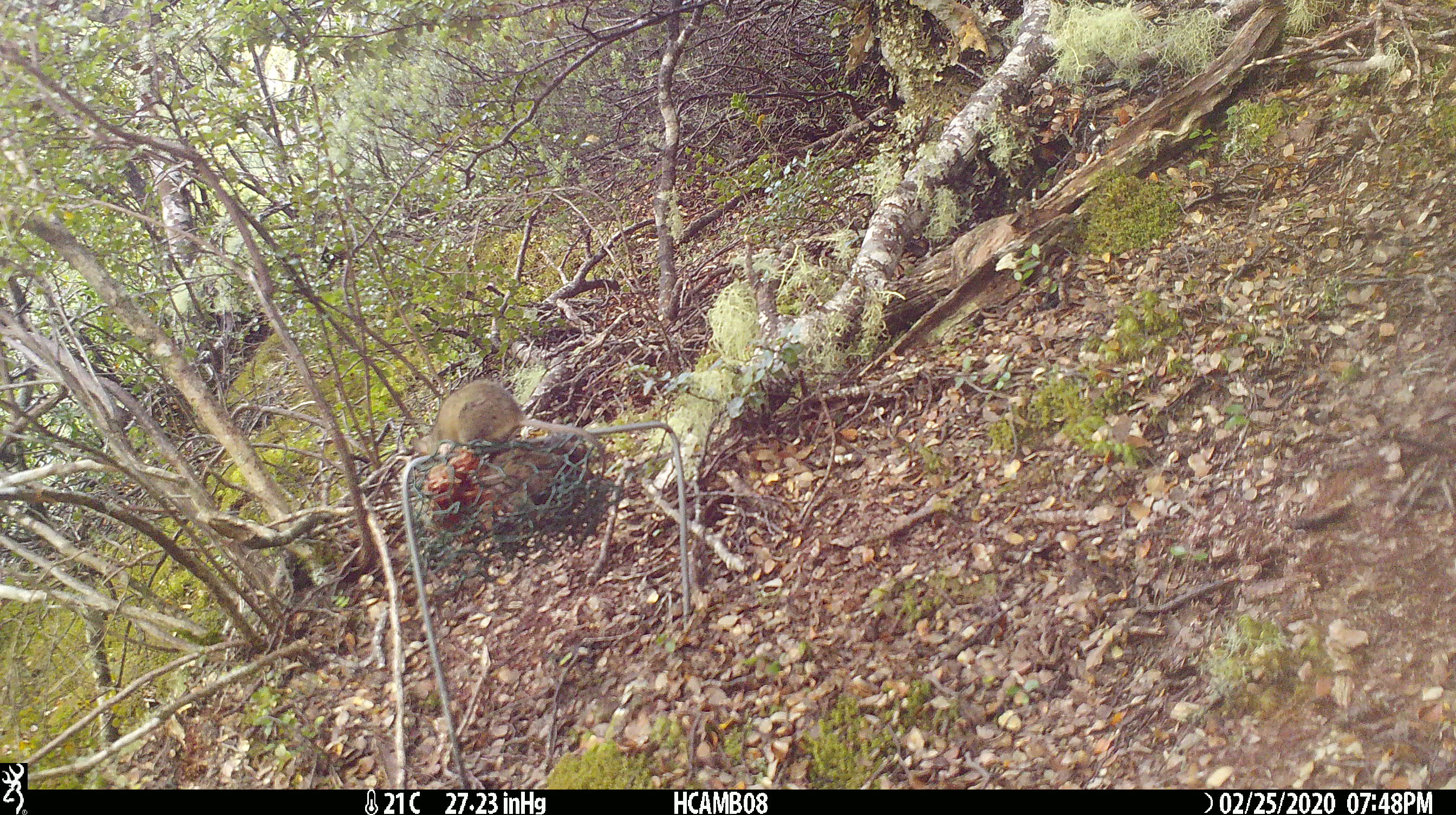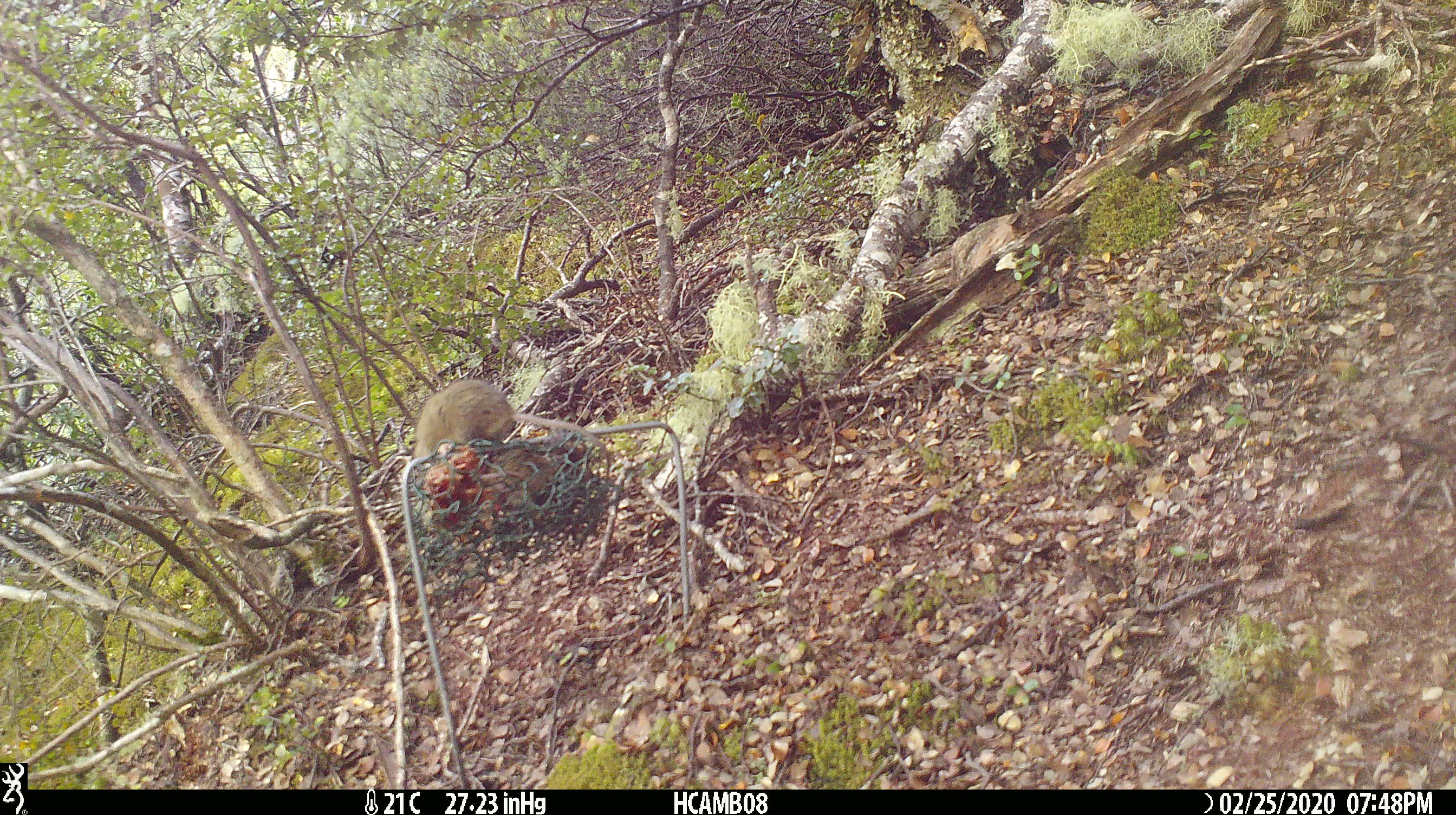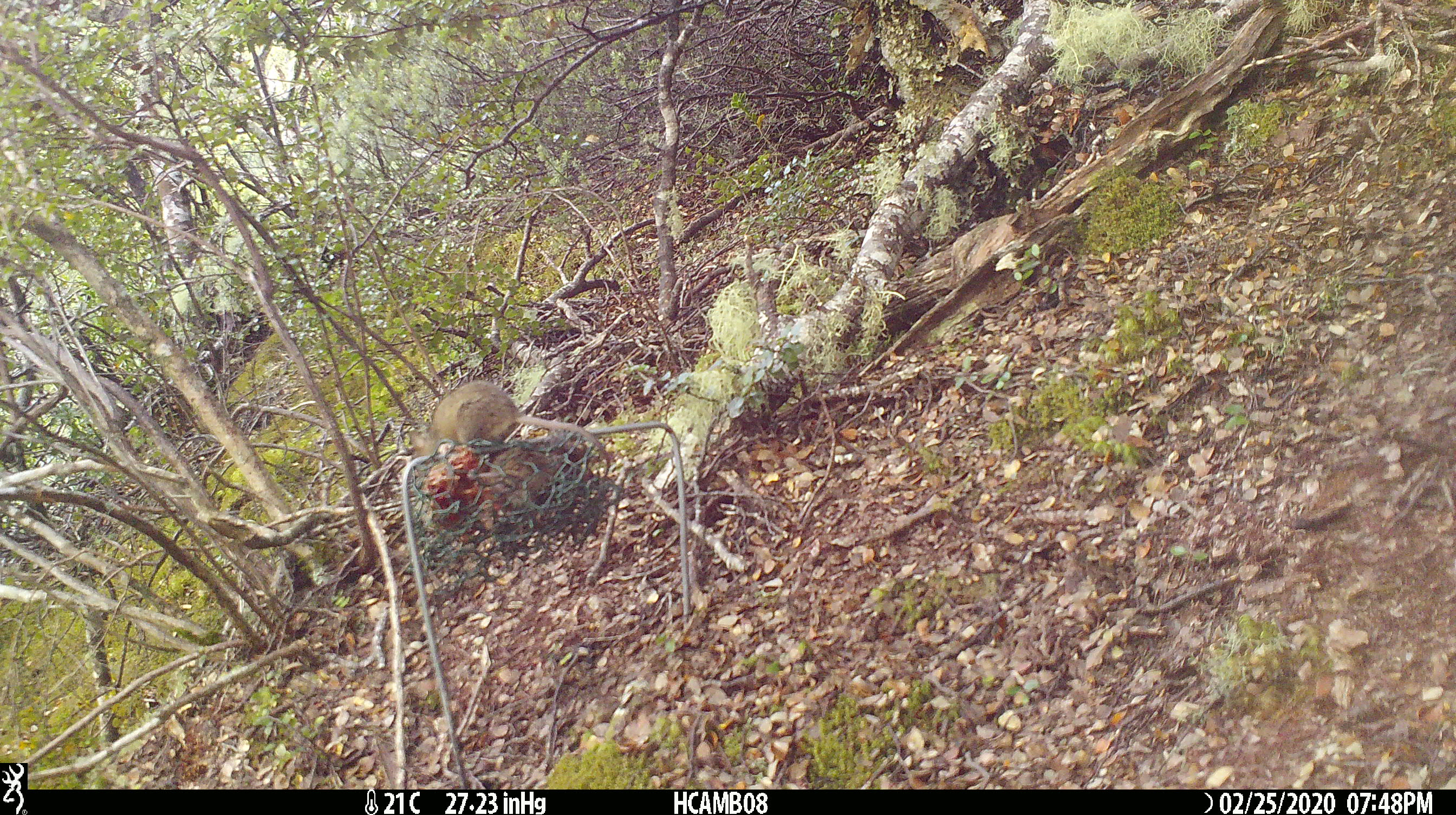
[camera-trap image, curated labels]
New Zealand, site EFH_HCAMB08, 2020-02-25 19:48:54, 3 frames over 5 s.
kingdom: Animalia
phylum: Chordata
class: Mammalia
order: Rodentia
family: Muridae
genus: Mus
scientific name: Mus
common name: mouse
Mouse (Mus).